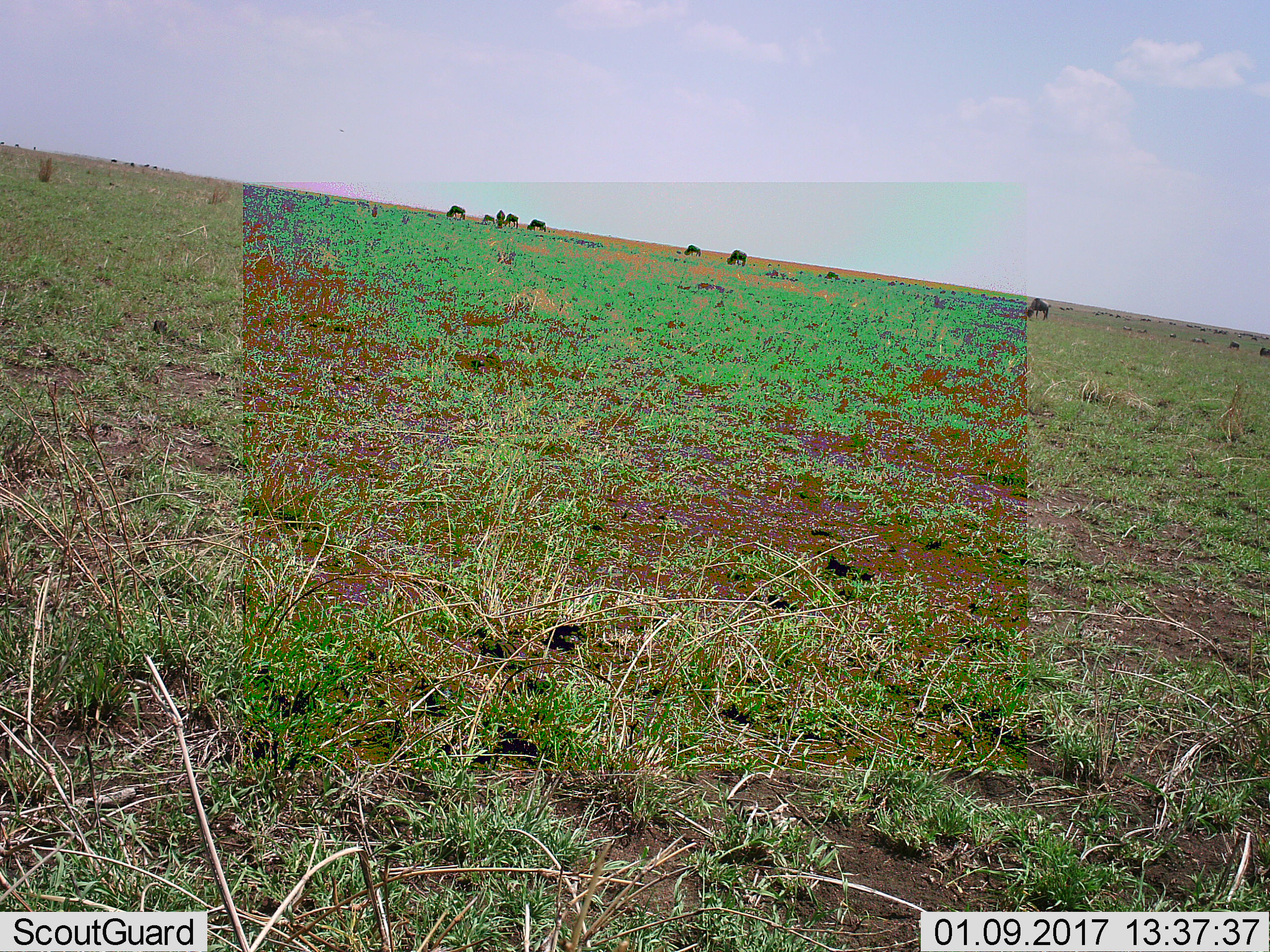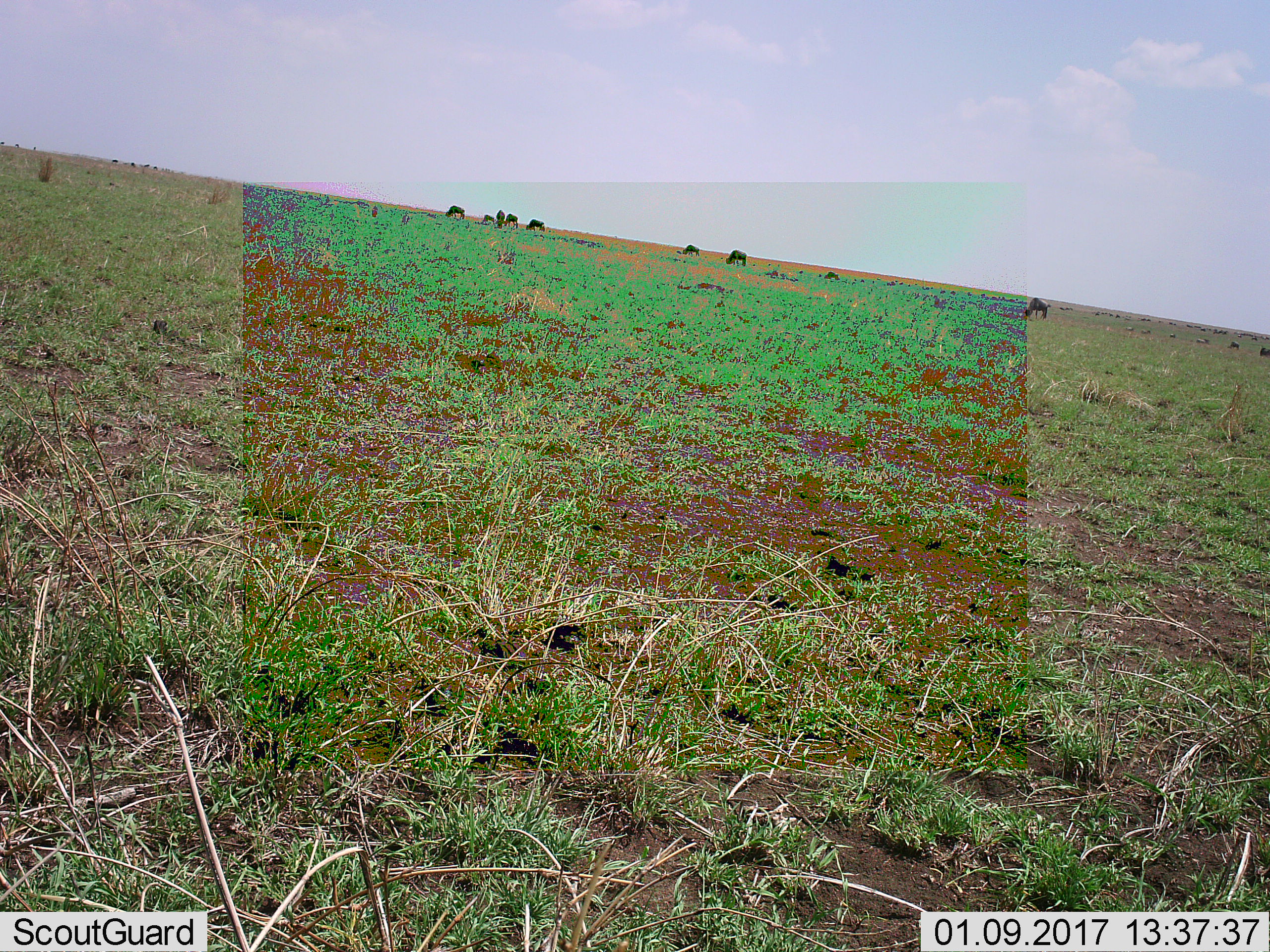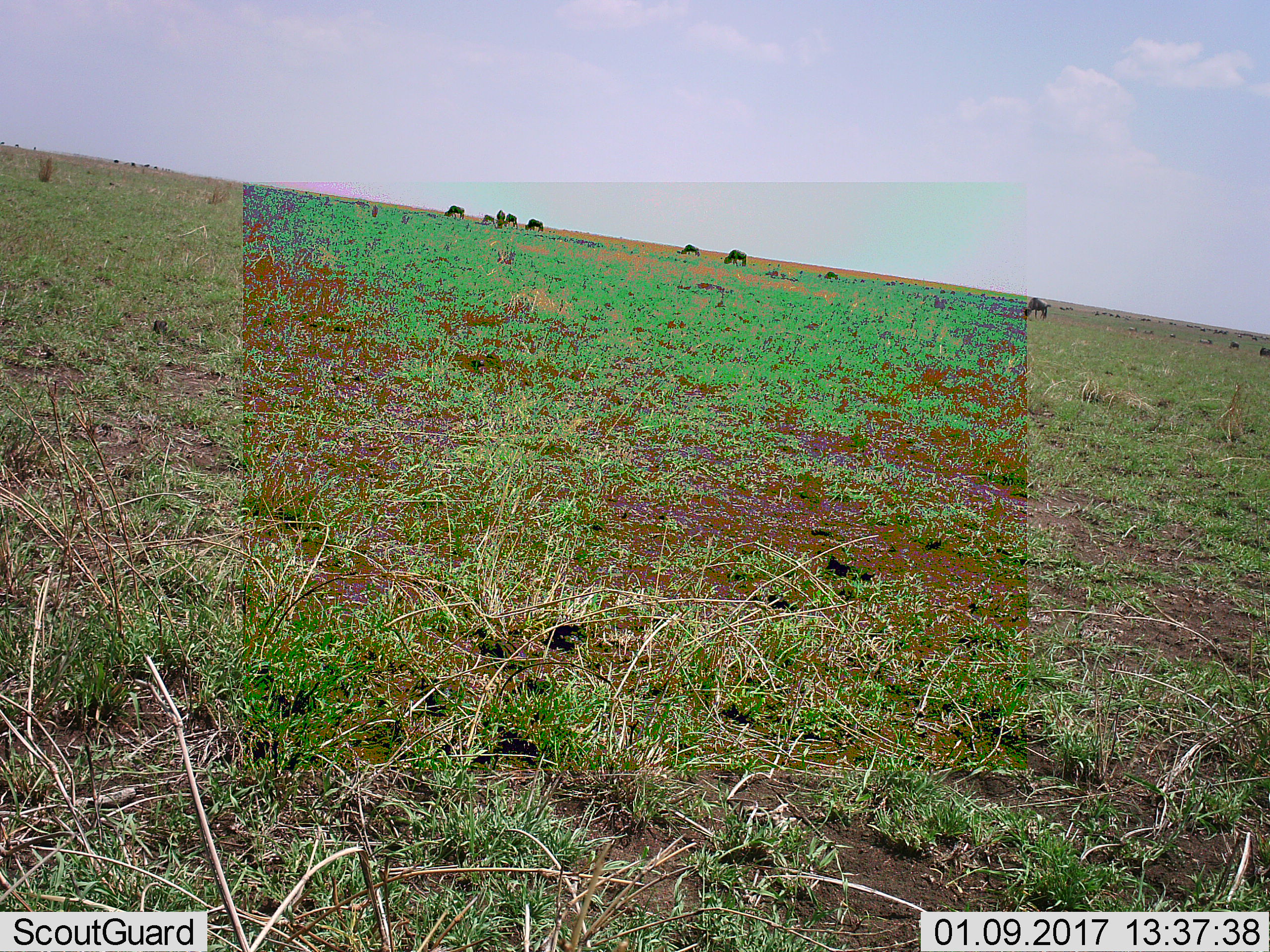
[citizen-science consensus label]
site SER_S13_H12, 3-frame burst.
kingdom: Animalia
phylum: Chordata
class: Mammalia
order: Artiodactyla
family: Bovidae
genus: Connochaetes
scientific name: Connochaetes taurinus taurinus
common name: blue wildebeest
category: wildebeestblue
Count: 11-50.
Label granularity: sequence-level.